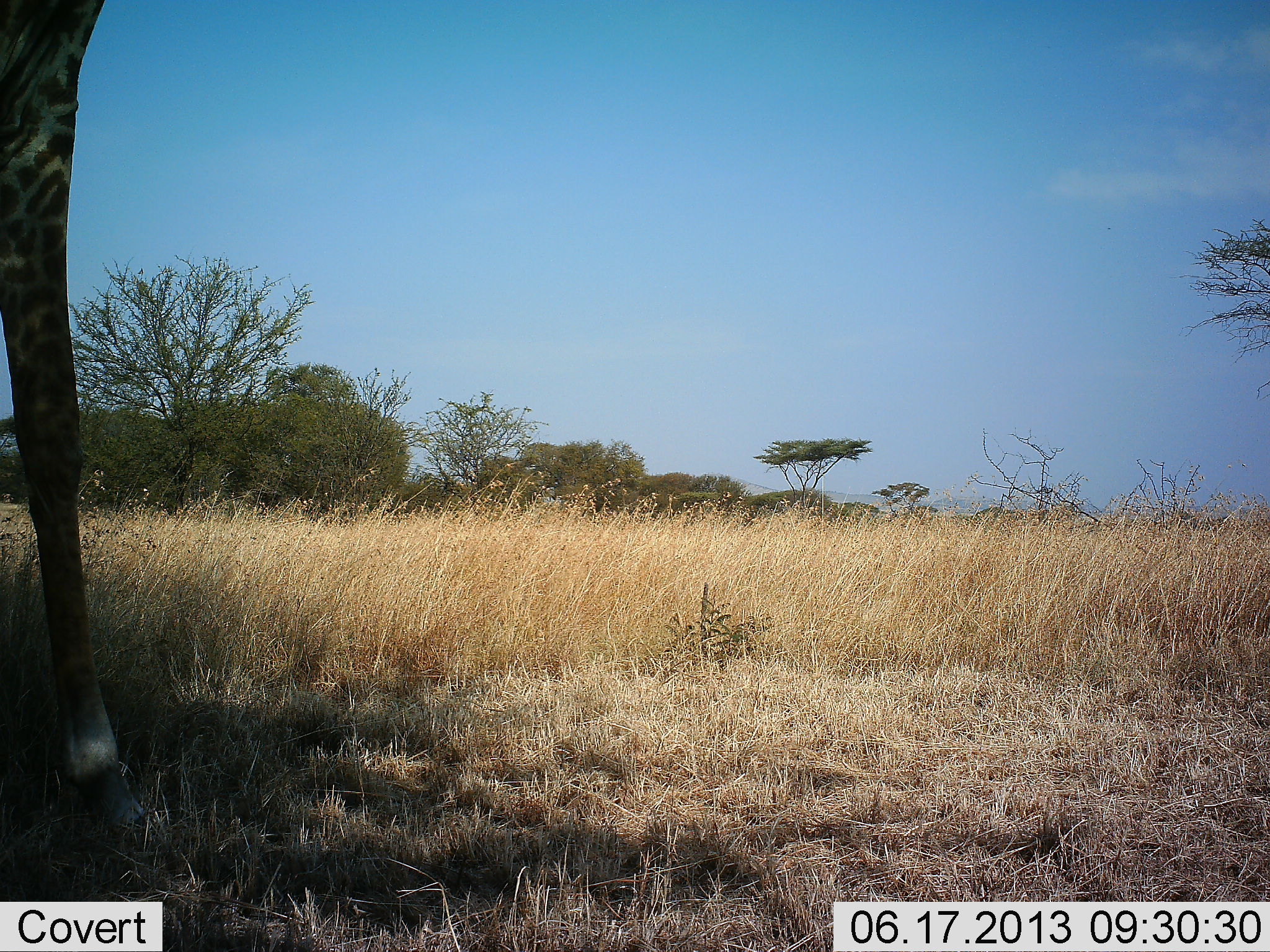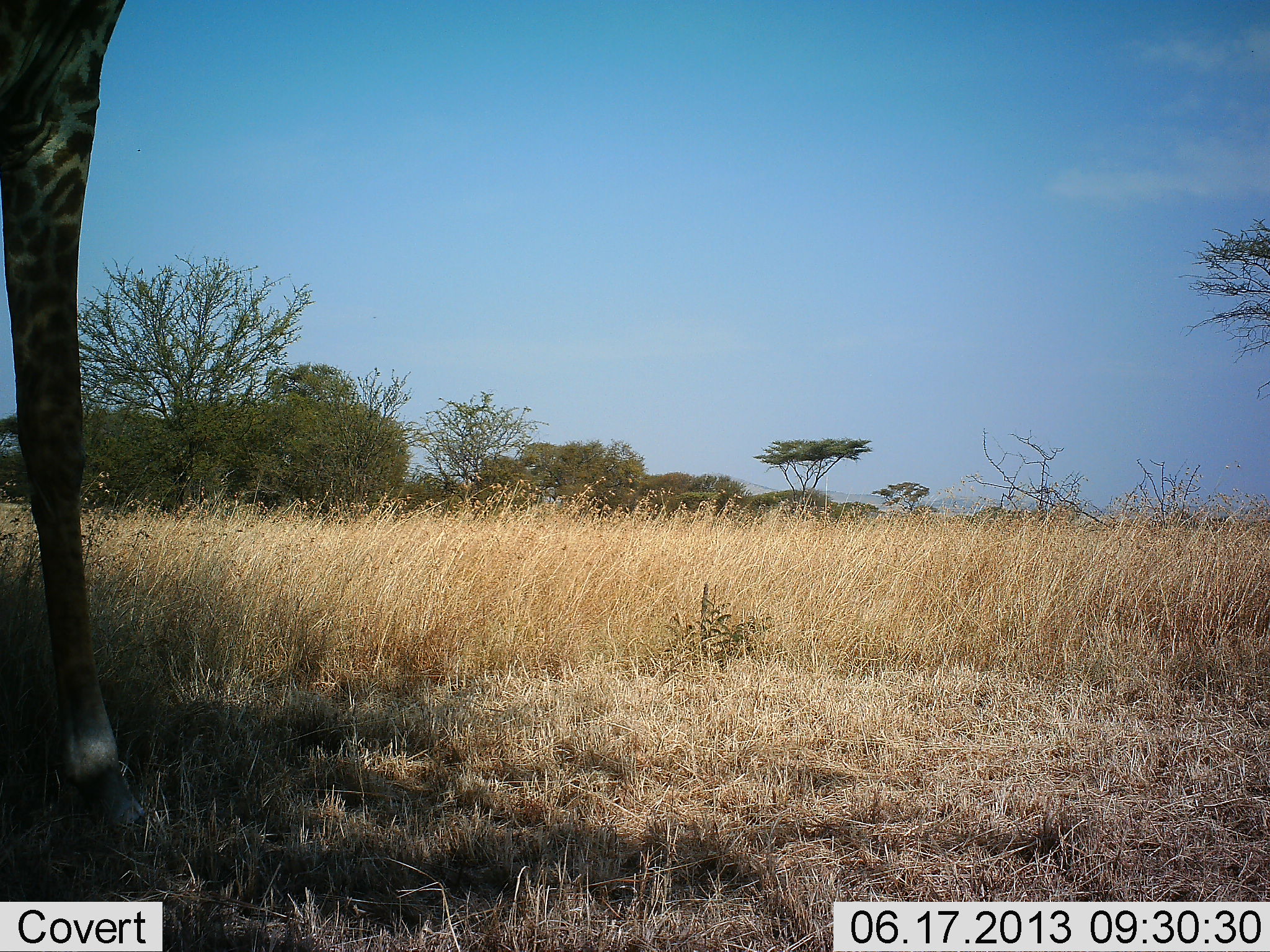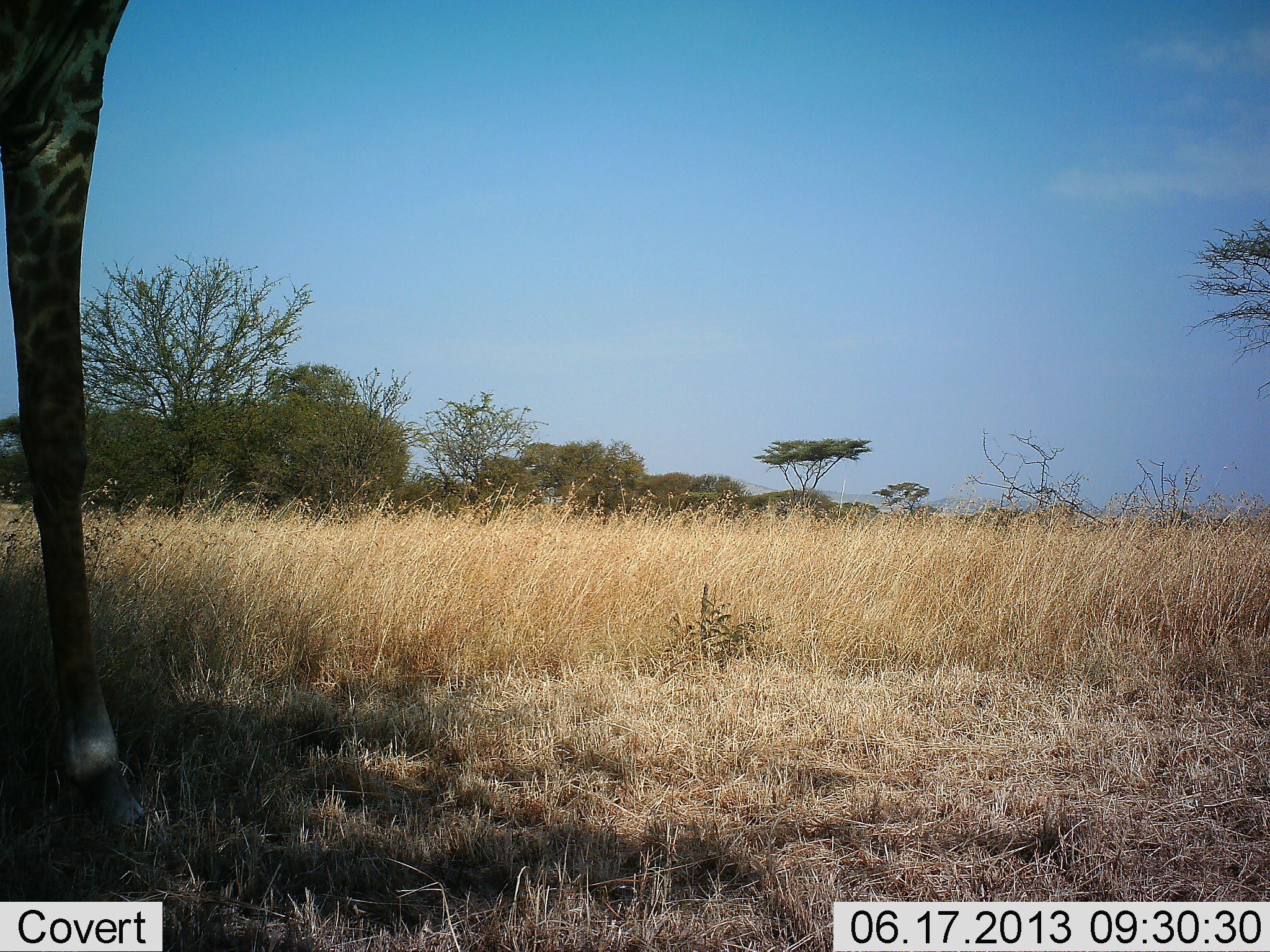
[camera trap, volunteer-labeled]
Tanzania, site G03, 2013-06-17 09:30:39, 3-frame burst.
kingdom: Animalia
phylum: Chordata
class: Mammalia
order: Artiodactyla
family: Giraffidae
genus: Giraffa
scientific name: Giraffa camelopardalis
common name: giraffe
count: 1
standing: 83%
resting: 0%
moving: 6%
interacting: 0%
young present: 0%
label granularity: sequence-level